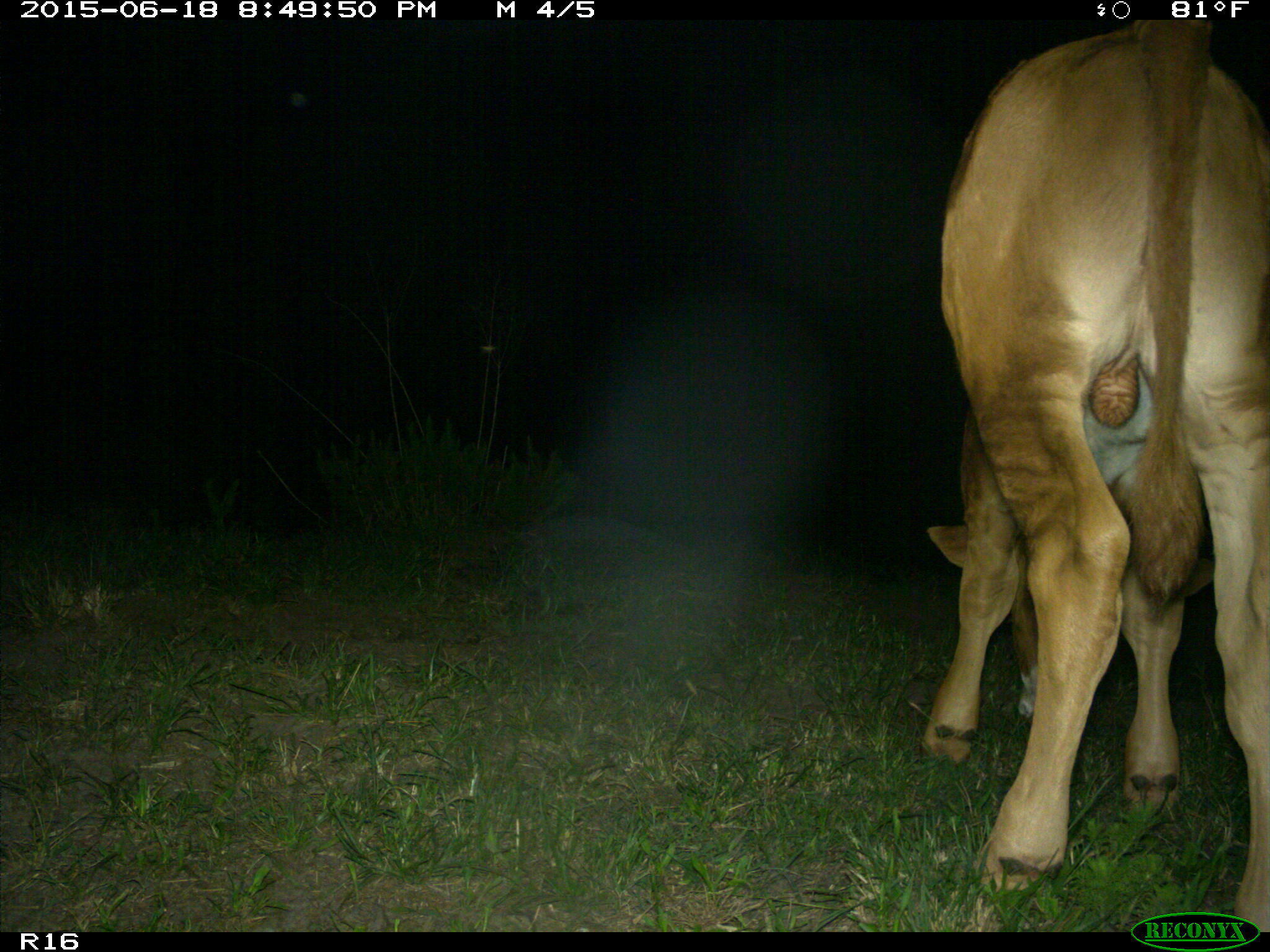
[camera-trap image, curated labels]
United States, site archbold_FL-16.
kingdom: Animalia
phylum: Chordata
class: Mammalia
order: Artiodactyla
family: Bovidae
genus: Bos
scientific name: Bos taurus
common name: domestic cow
Bos taurus (domestic cow).